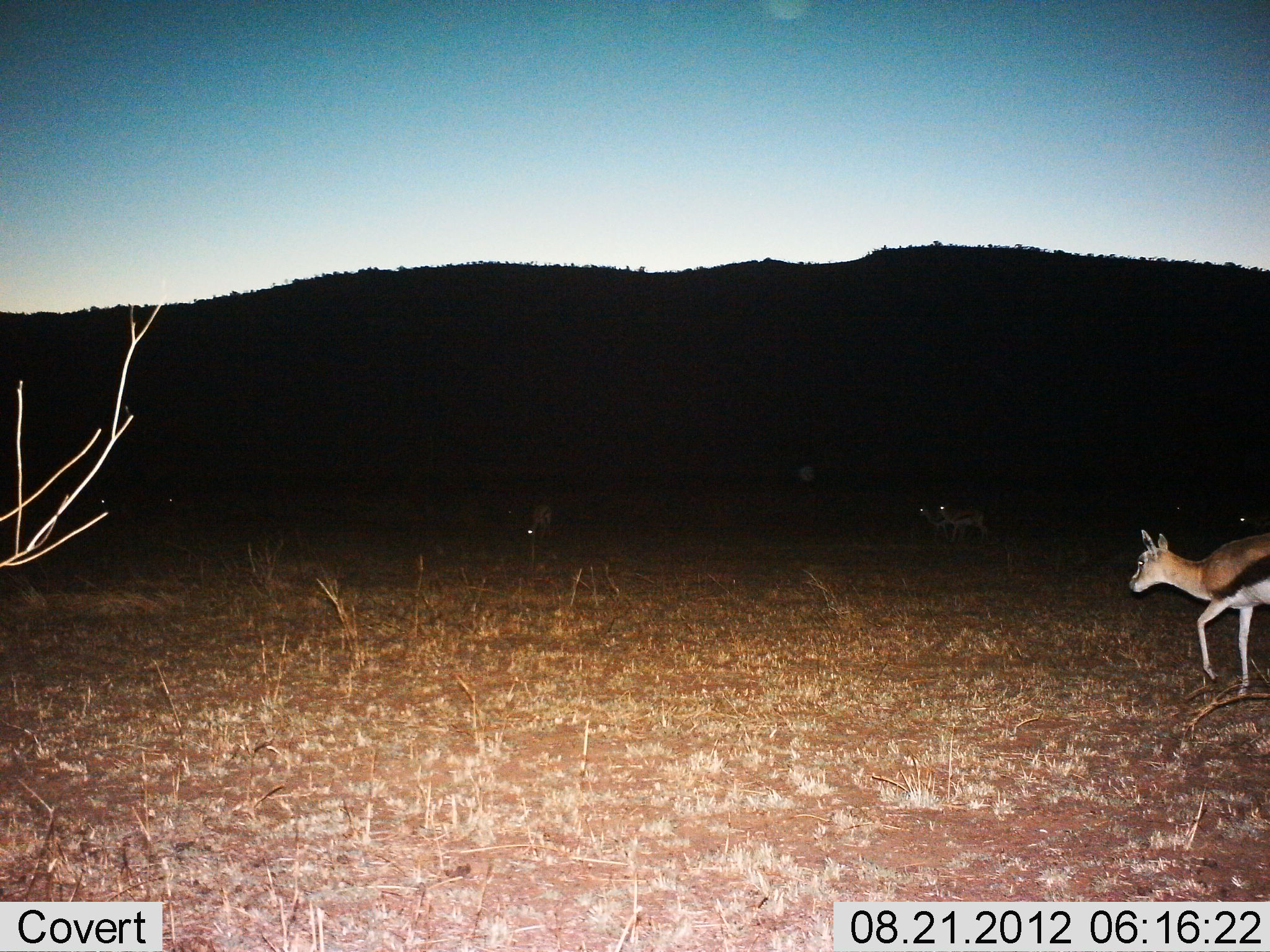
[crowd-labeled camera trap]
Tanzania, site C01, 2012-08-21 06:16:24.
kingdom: Animalia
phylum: Chordata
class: Mammalia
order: Artiodactyla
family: Bovidae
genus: Eudorcas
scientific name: Eudorcas thomsonii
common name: thomson's gazelle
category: gazellethomsons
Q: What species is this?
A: Gazellethomsons (thomson's gazelle) (Eudorcas thomsonii).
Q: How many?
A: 5.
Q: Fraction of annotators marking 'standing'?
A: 60%.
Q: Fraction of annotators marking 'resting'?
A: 0%.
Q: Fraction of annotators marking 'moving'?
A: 90%.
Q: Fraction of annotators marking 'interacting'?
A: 0%.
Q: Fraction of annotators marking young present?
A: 10%.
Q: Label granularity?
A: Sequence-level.